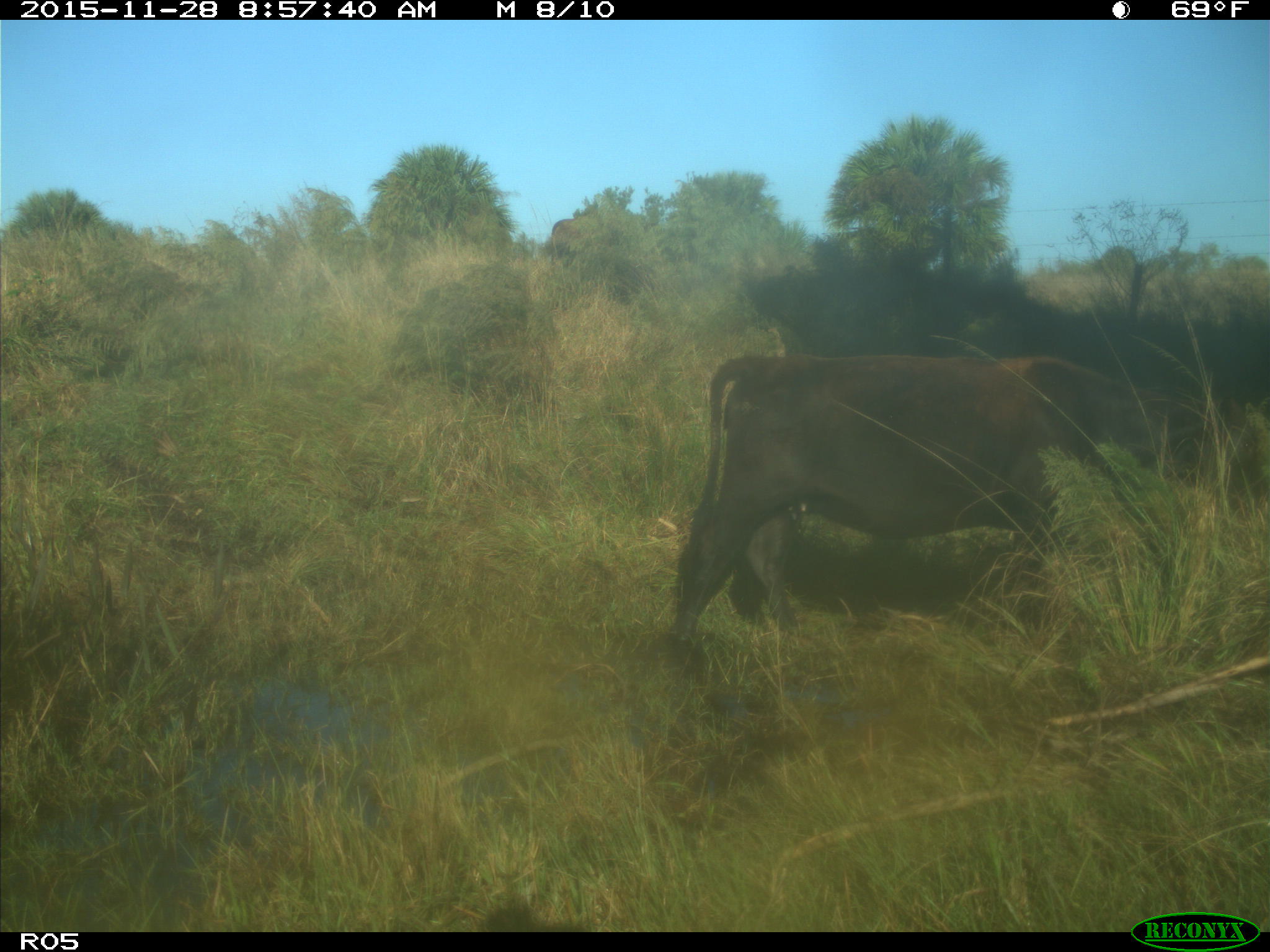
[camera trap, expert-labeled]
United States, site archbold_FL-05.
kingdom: Animalia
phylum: Chordata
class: Mammalia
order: Artiodactyla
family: Bovidae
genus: Bos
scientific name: Bos taurus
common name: domestic cow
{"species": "Bos taurus (domestic cow)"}